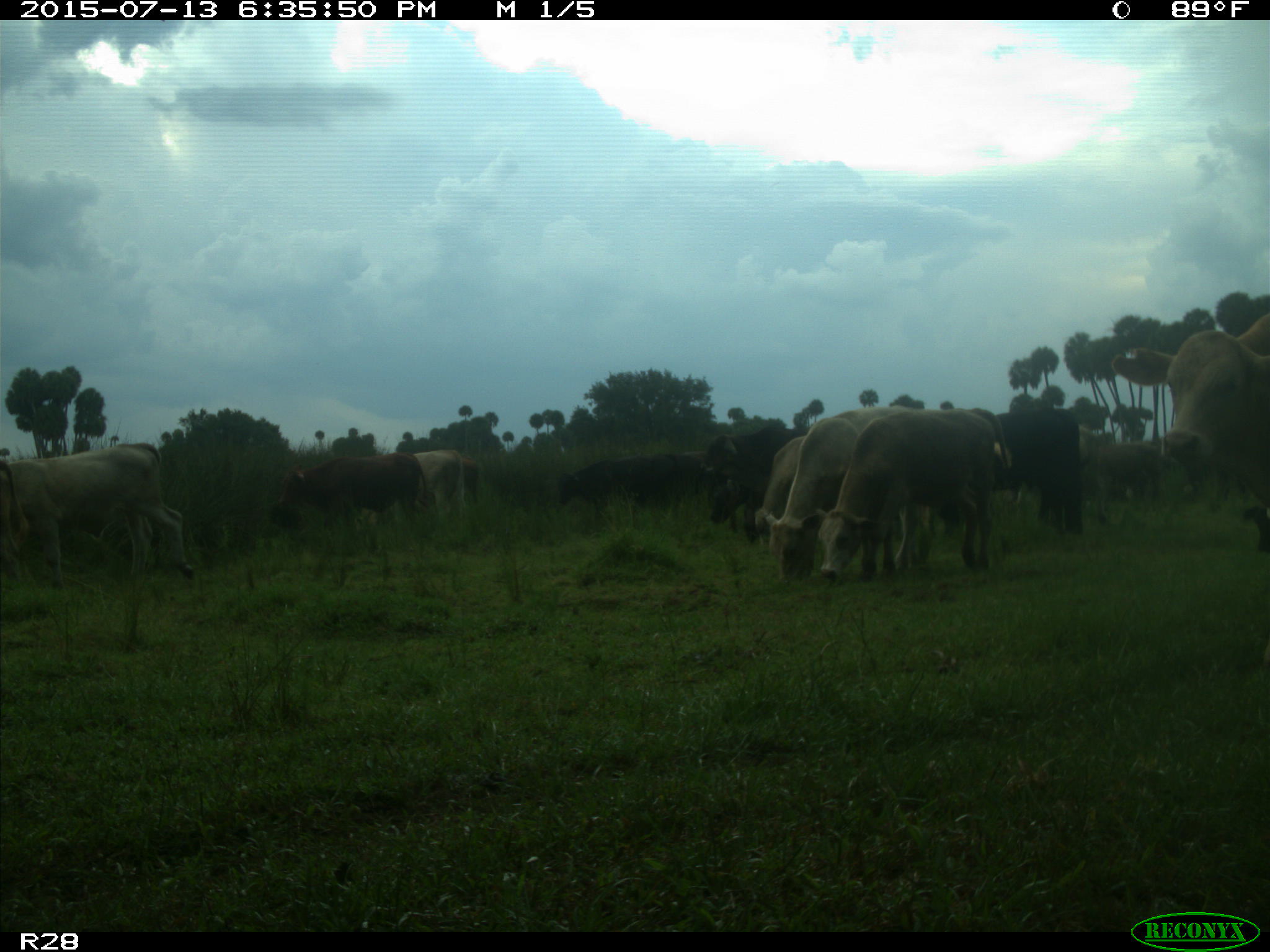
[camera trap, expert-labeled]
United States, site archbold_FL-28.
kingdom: Animalia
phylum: Chordata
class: Mammalia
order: Artiodactyla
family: Bovidae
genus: Bos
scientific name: Bos taurus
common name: domestic cow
Bos taurus (domestic cow).